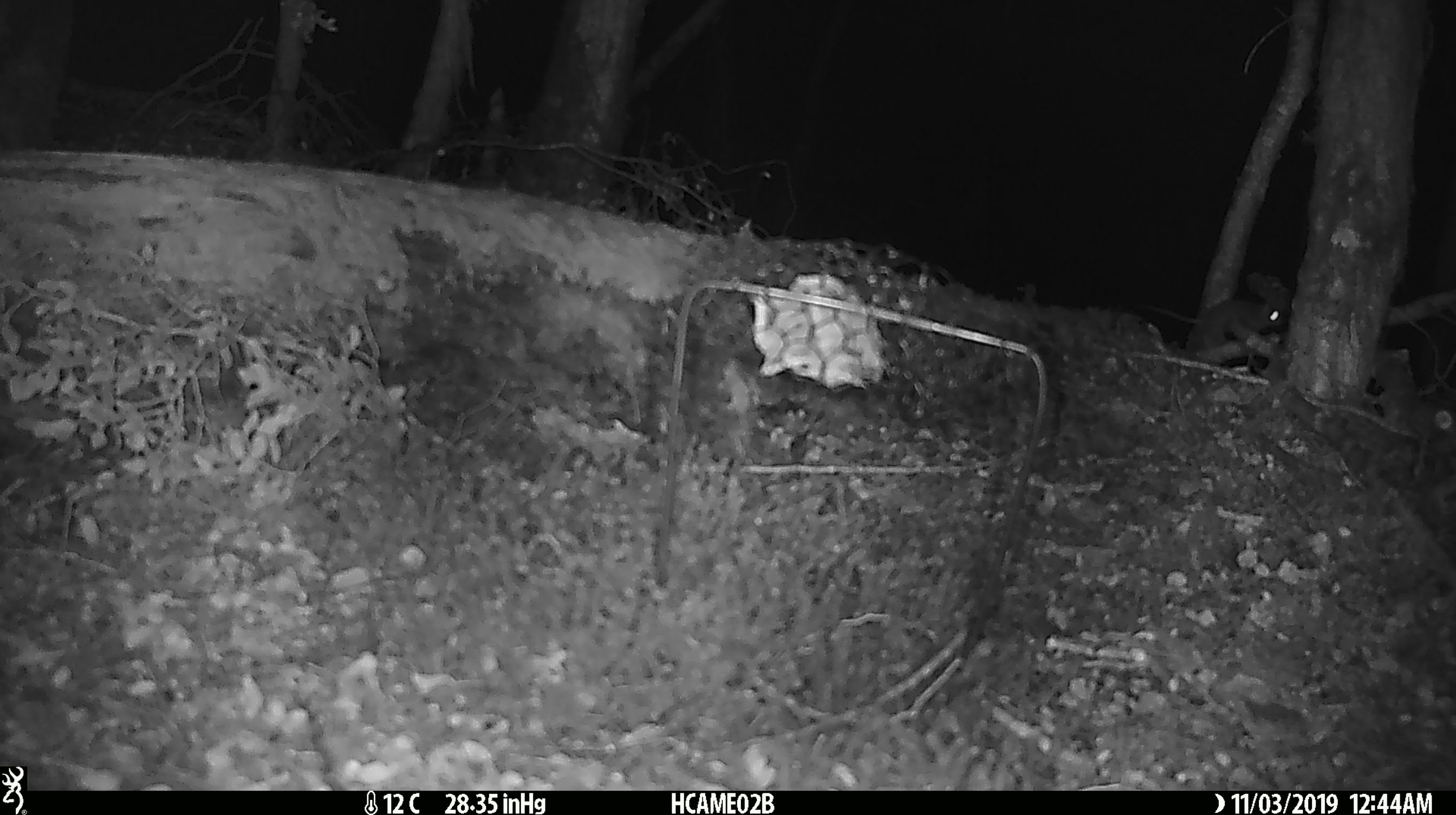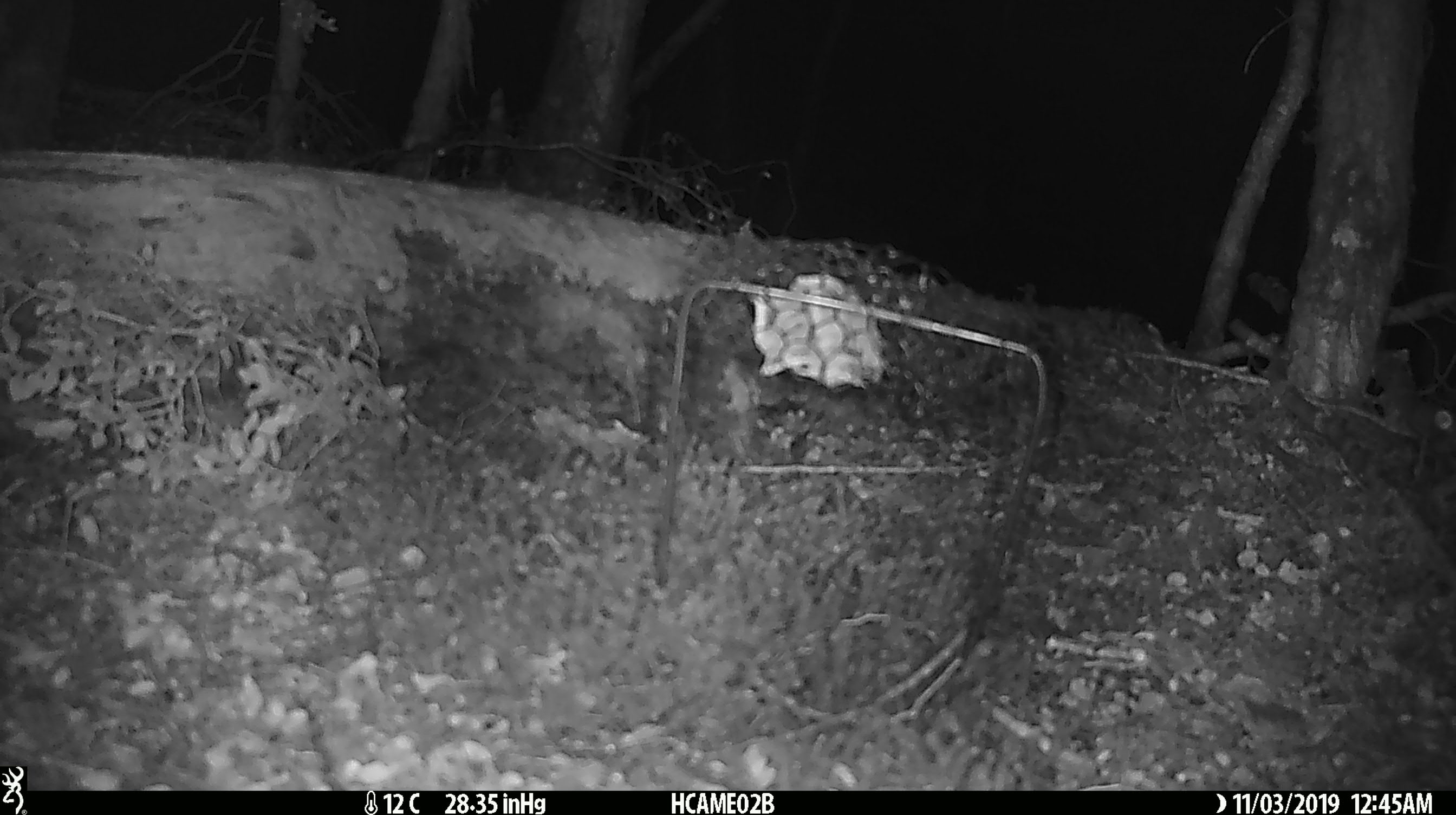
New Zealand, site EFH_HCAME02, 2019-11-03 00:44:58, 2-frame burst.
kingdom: Animalia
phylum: Chordata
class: Mammalia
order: Rodentia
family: Muridae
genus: Mus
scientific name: Mus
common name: mouse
Mouse (Mus).